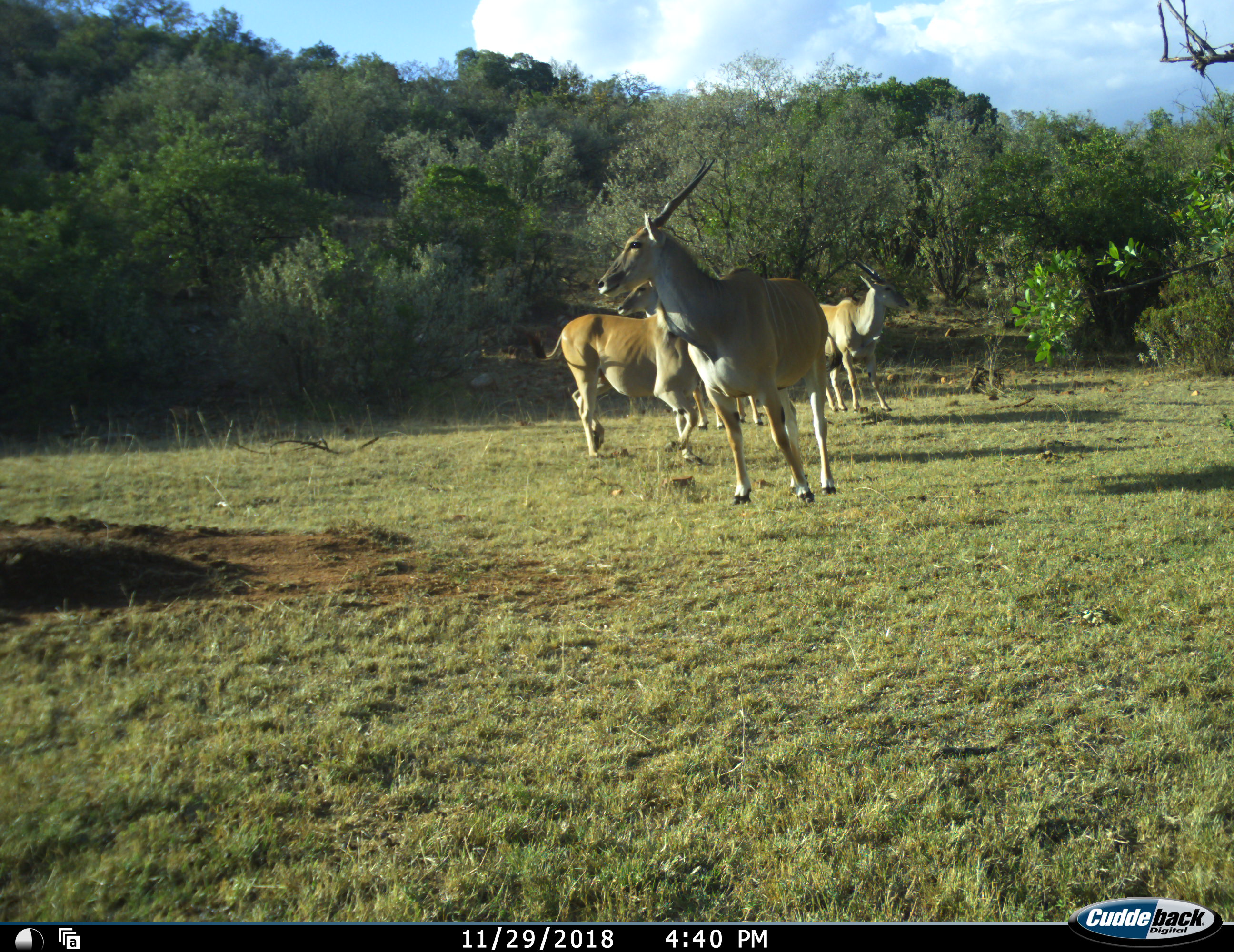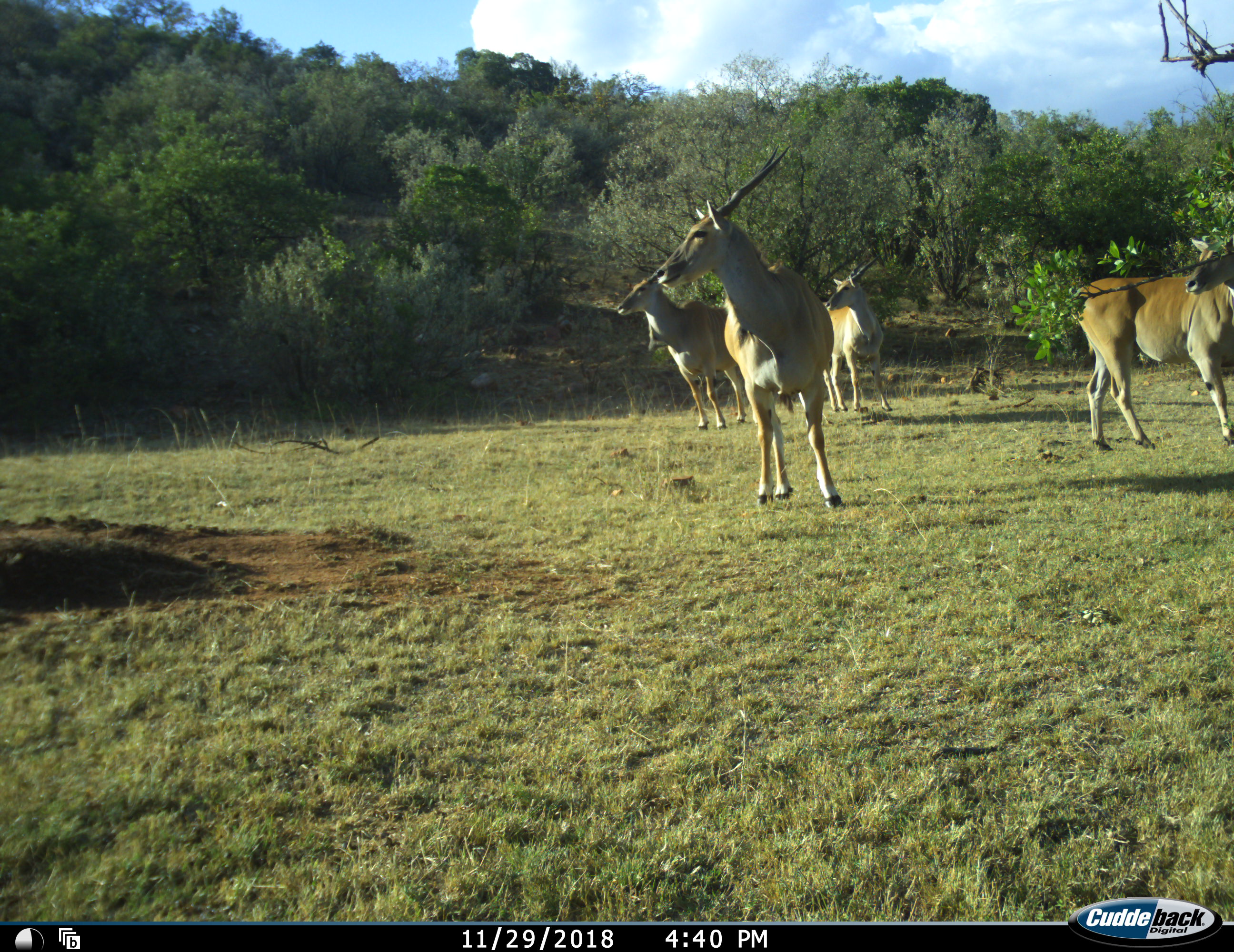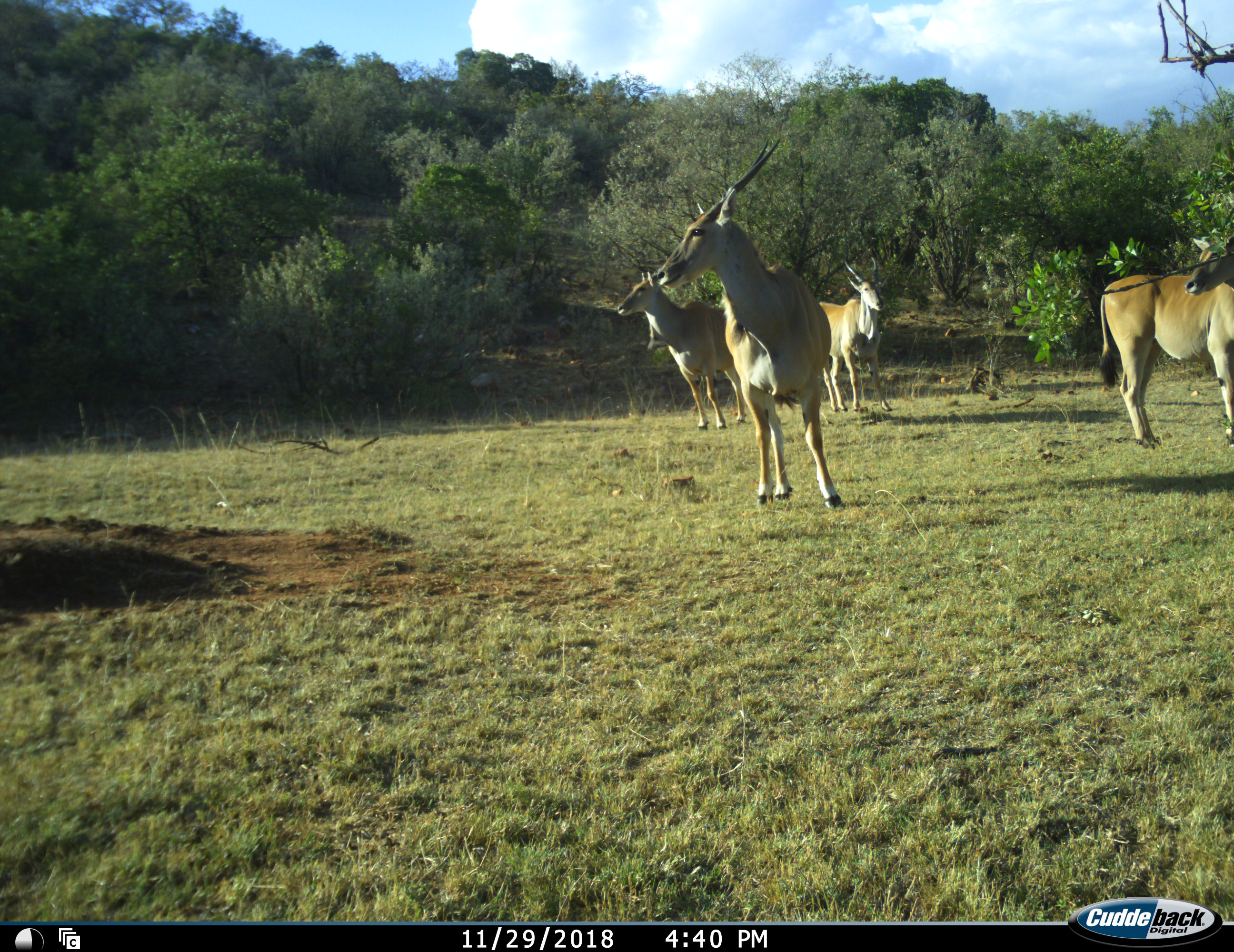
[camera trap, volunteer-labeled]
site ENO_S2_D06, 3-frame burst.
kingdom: Animalia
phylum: Chordata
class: Mammalia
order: Artiodactyla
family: Bovidae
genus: Tragelaphus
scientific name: Tragelaphus oryx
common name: eland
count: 4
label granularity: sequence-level